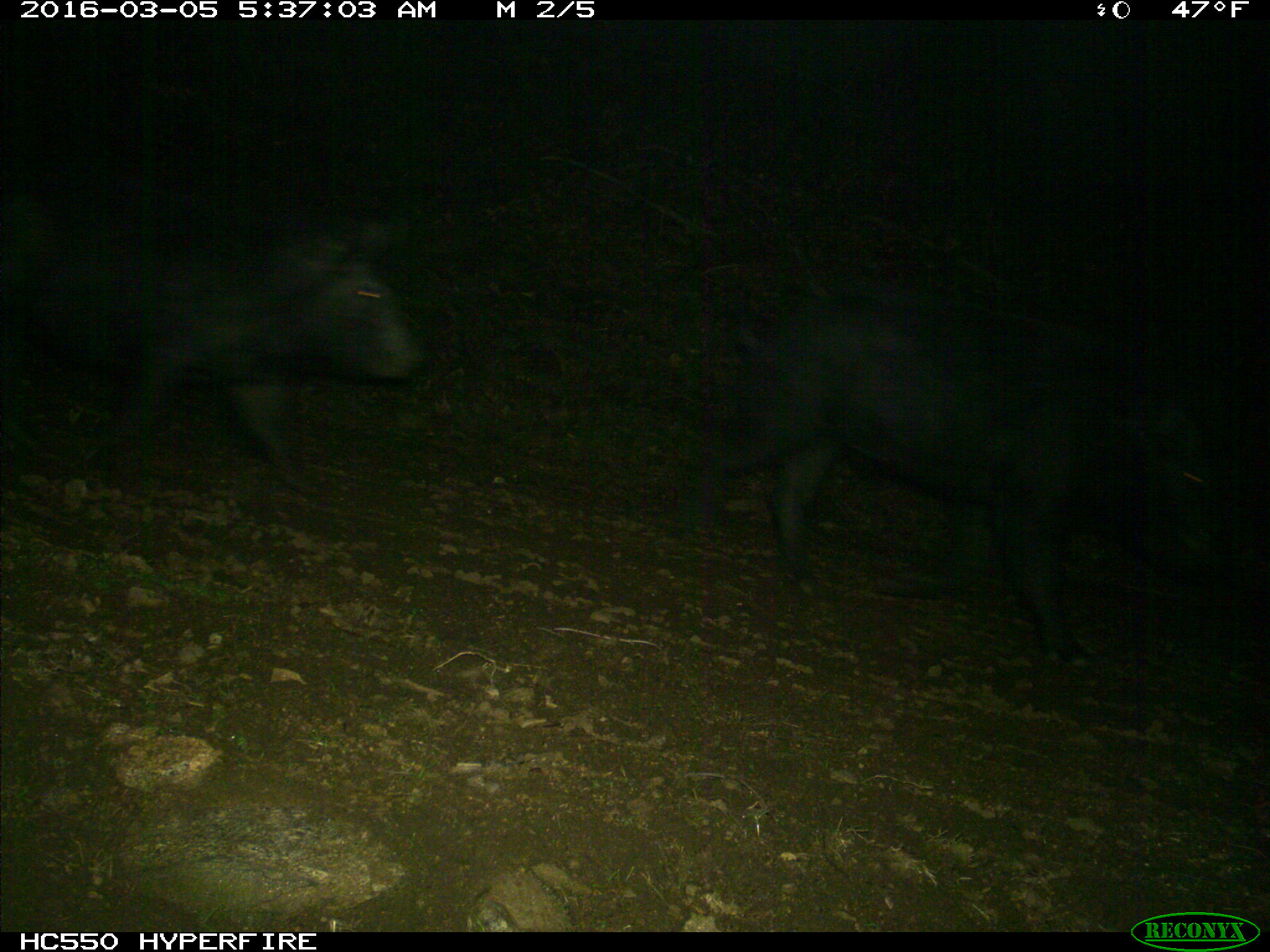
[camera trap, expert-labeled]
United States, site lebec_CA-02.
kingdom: Animalia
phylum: Chordata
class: Mammalia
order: Artiodactyla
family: Suidae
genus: Sus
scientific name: Sus scrofa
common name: wild boar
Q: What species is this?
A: Sus scrofa (wild boar).